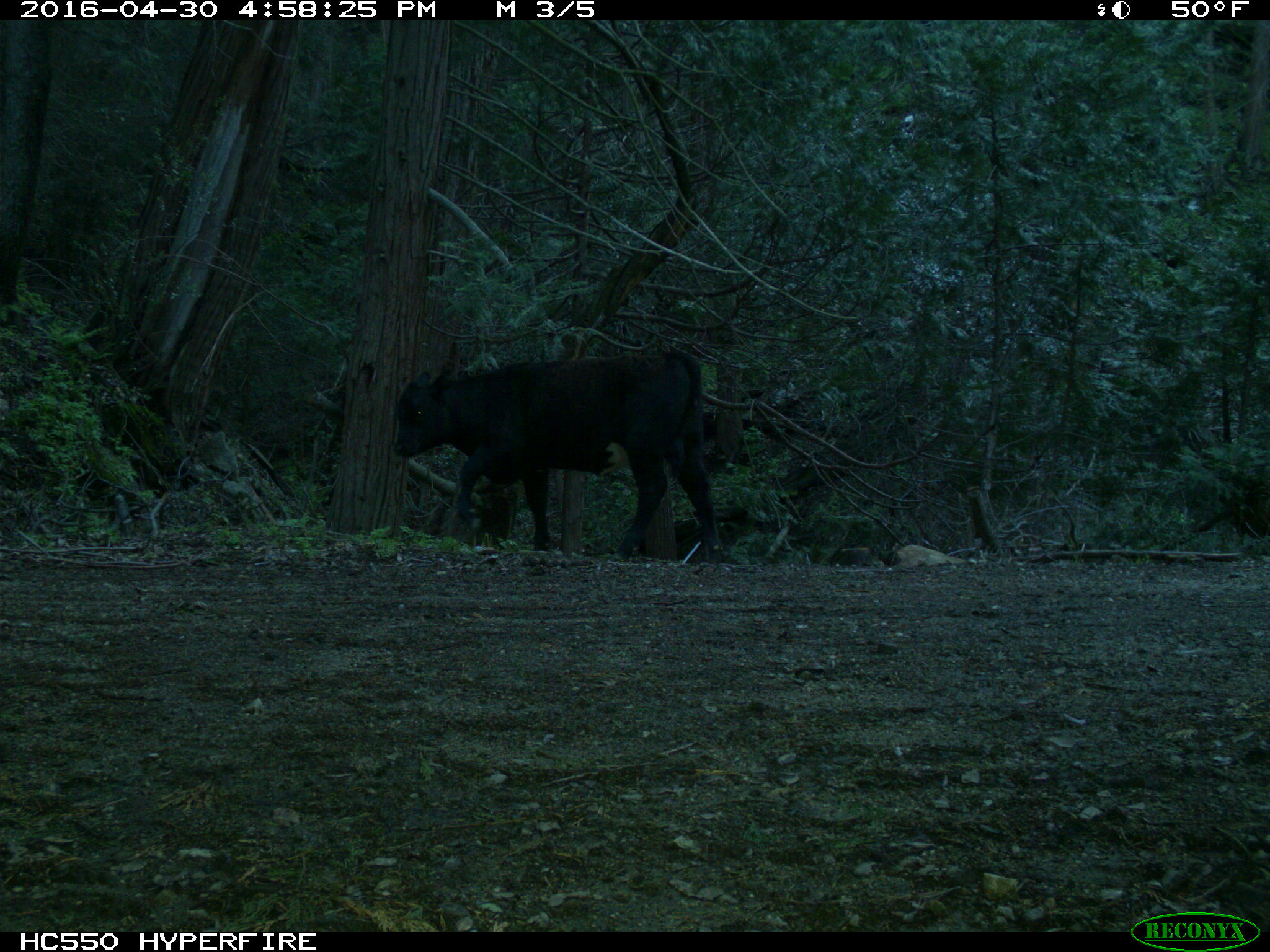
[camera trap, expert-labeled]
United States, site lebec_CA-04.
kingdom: Animalia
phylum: Chordata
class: Mammalia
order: Artiodactyla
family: Bovidae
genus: Bos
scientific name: Bos taurus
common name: domestic cow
Bos taurus (domestic cow).